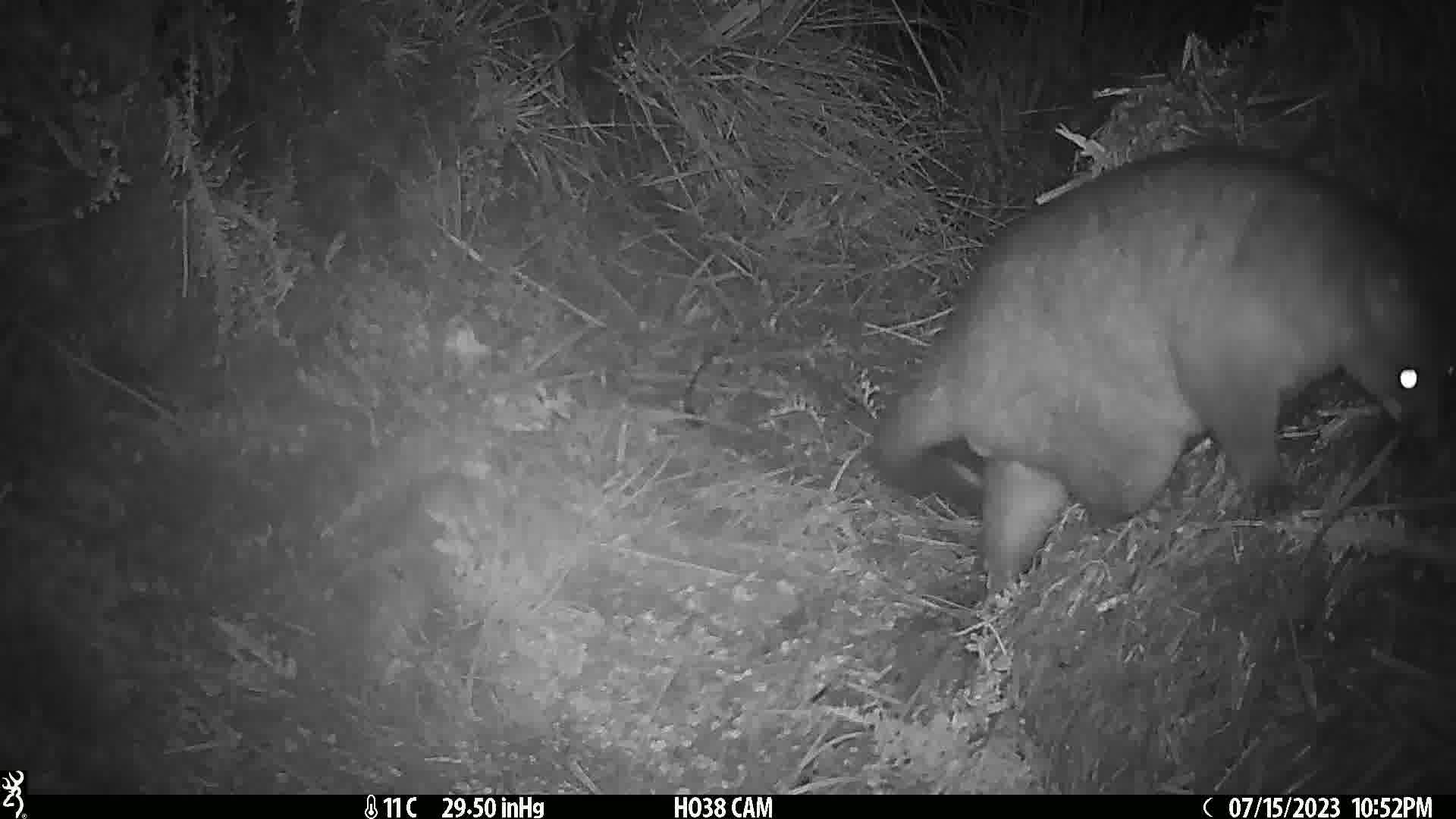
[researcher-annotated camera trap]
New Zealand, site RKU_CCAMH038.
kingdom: Animalia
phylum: Chordata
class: Mammalia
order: Diprotodontia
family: Phalangeridae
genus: Trichosurus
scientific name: Trichosurus vulpecula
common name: common brushtail possum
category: possum